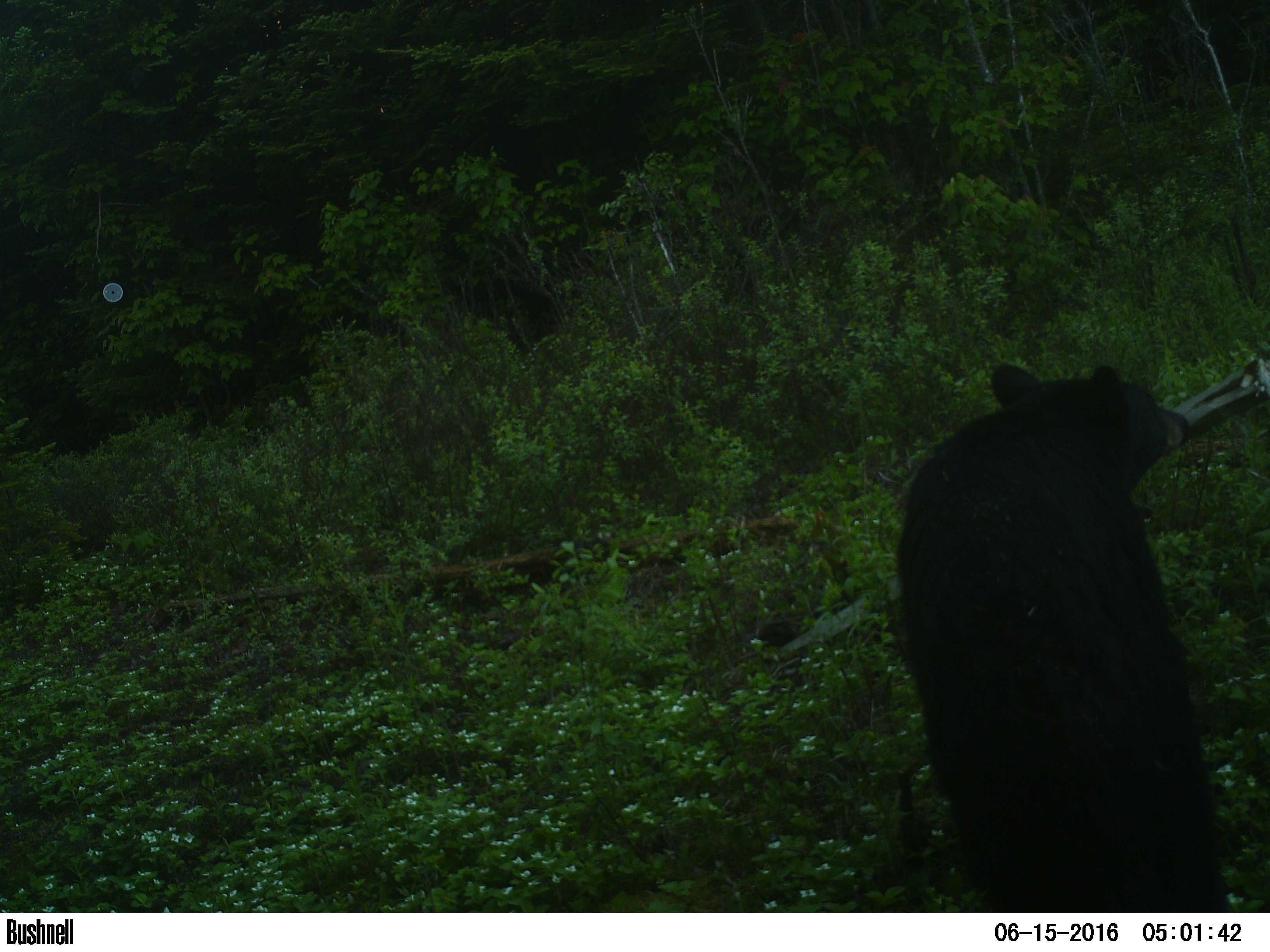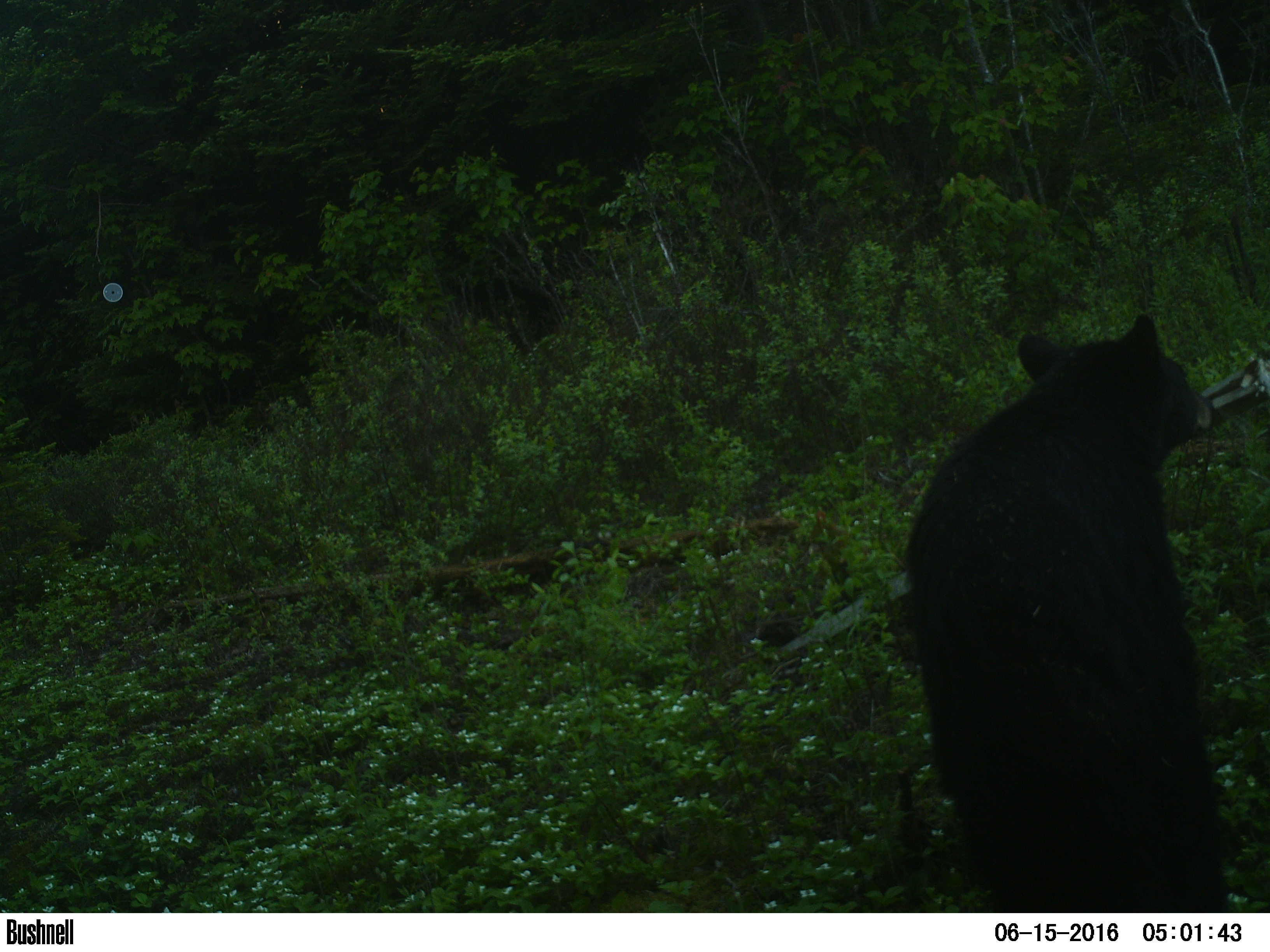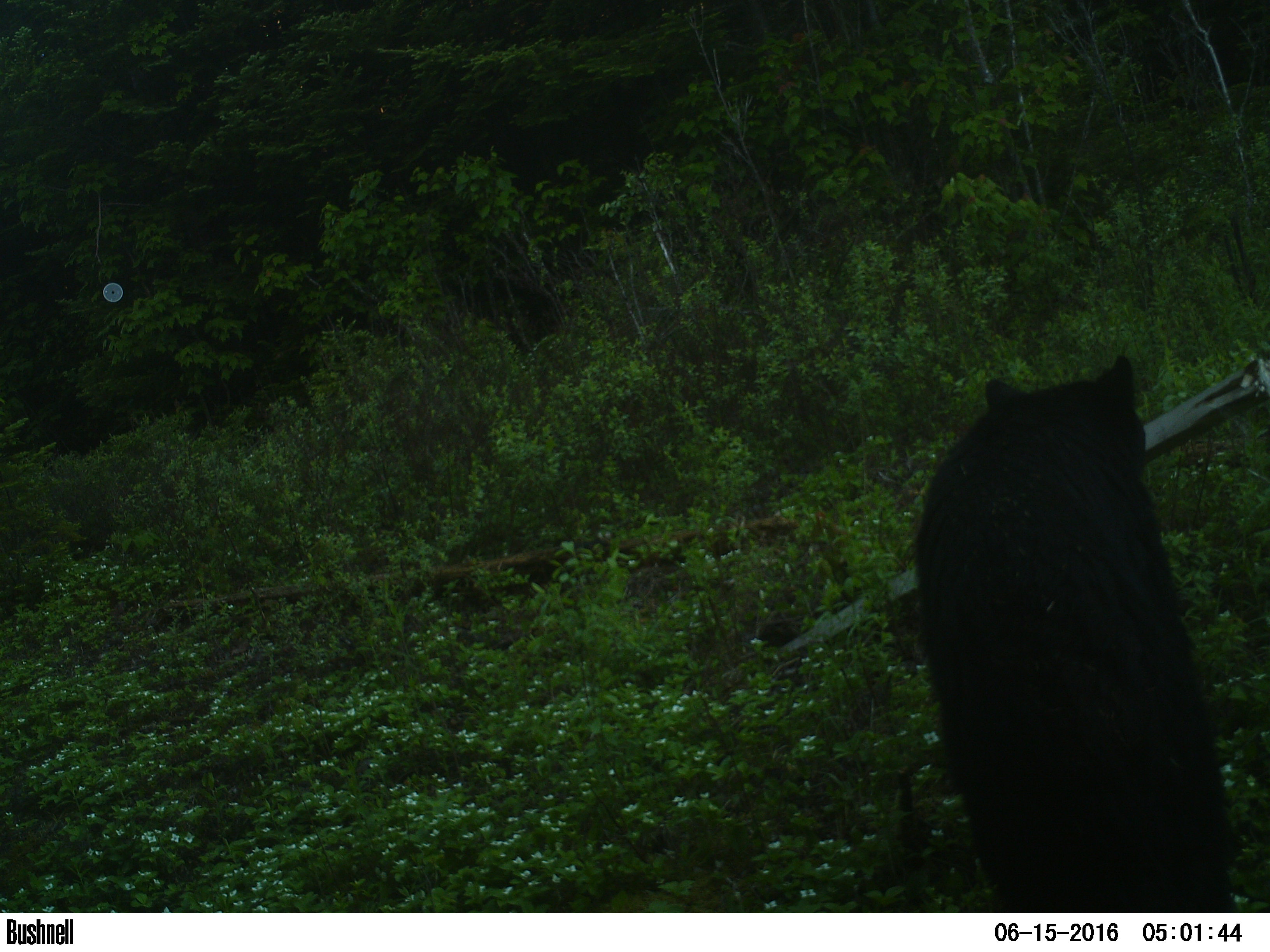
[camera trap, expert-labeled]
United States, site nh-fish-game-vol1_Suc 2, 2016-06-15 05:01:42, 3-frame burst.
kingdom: Animalia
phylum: Chordata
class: Mammalia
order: Carnivora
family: Ursidae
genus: Ursus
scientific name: Ursus americanus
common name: black bear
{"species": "black bear (Ursus americanus)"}